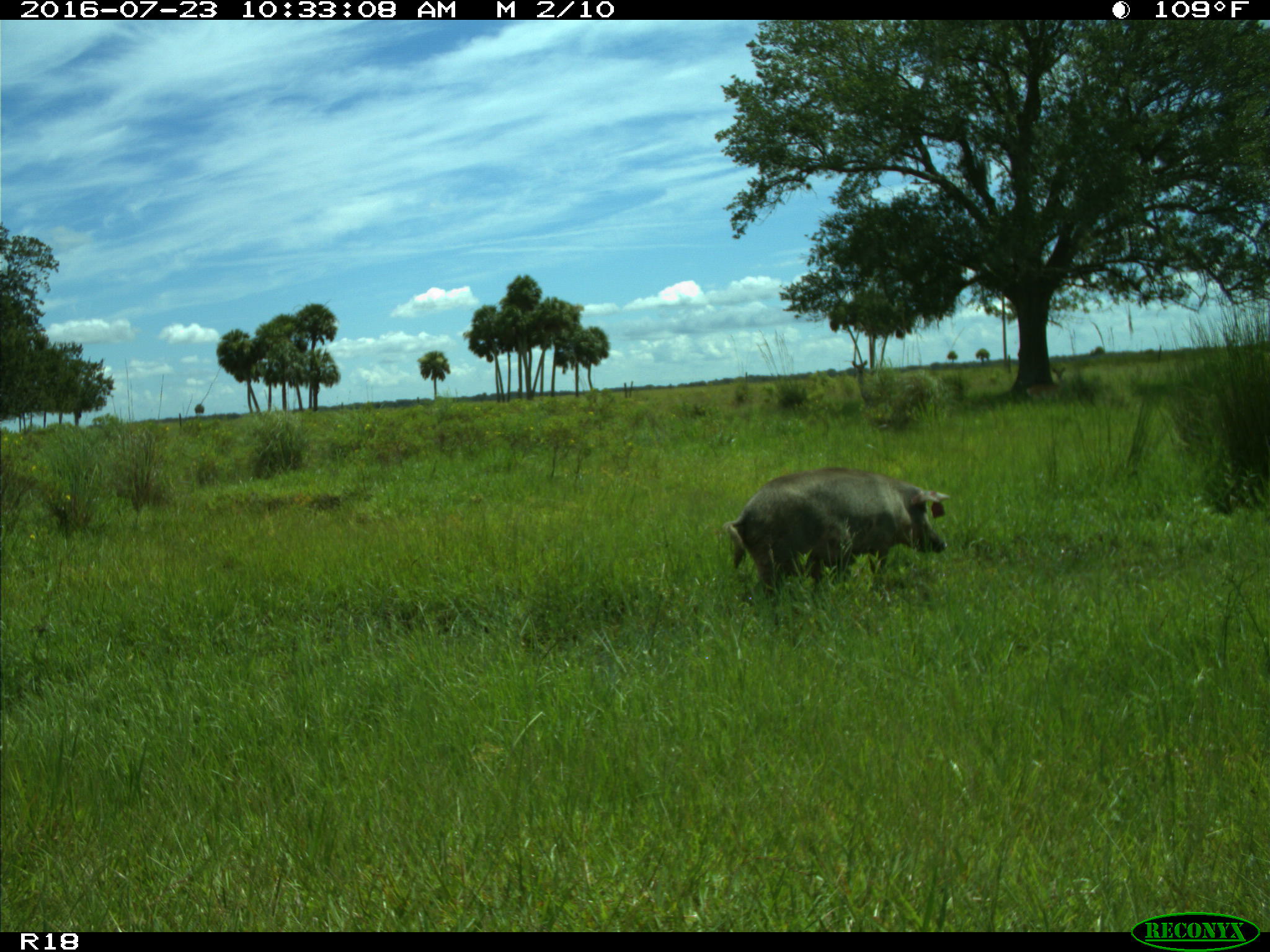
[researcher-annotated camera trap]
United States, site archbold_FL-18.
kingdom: Animalia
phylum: Chordata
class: Mammalia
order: Artiodactyla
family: Suidae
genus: Sus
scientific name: Sus scrofa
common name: wild boar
Sus scrofa (wild boar).